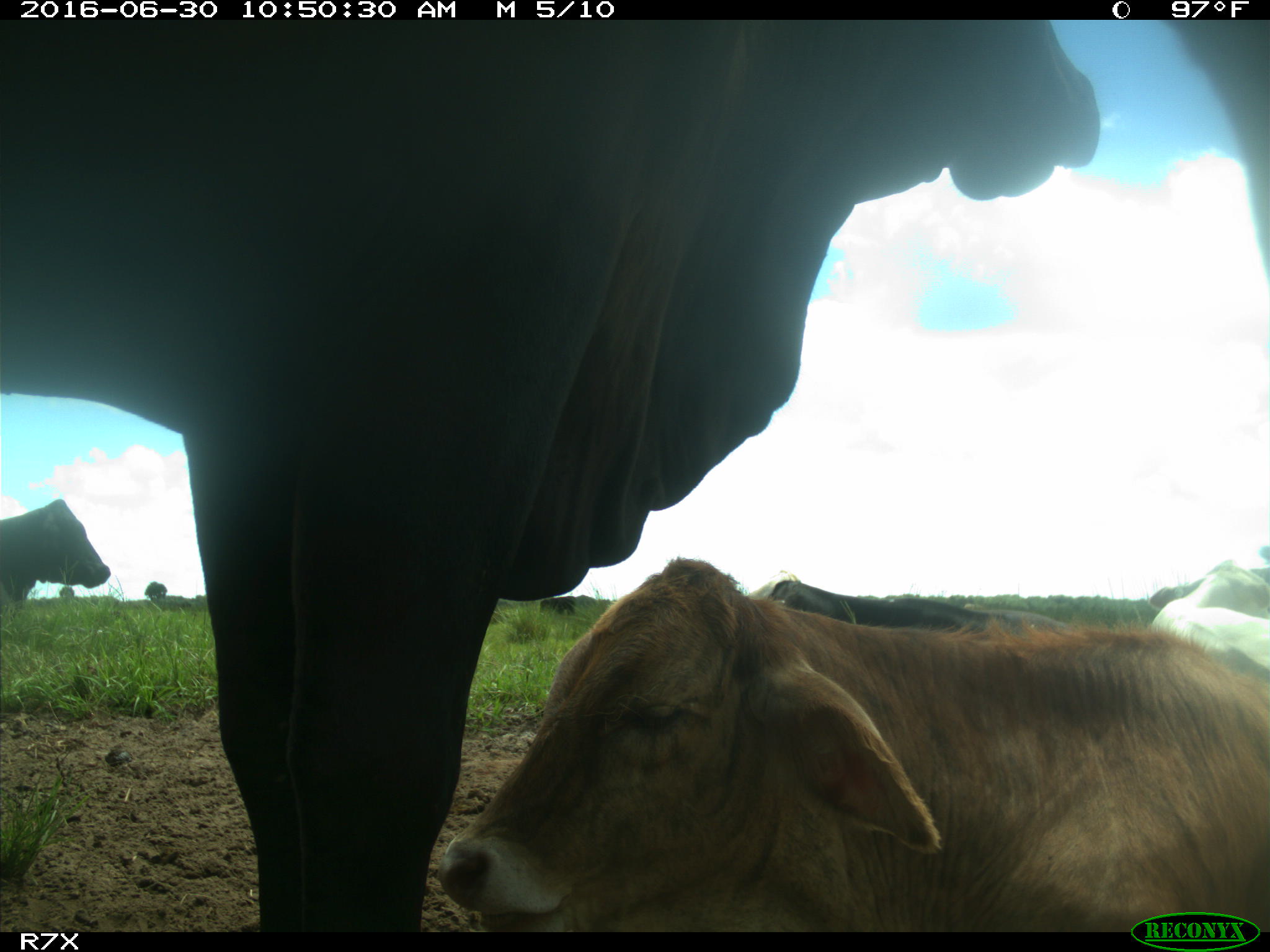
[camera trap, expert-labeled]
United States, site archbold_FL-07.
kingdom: Animalia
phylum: Chordata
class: Mammalia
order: Artiodactyla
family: Bovidae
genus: Bos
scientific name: Bos taurus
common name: domestic cow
Bos taurus (domestic cow).